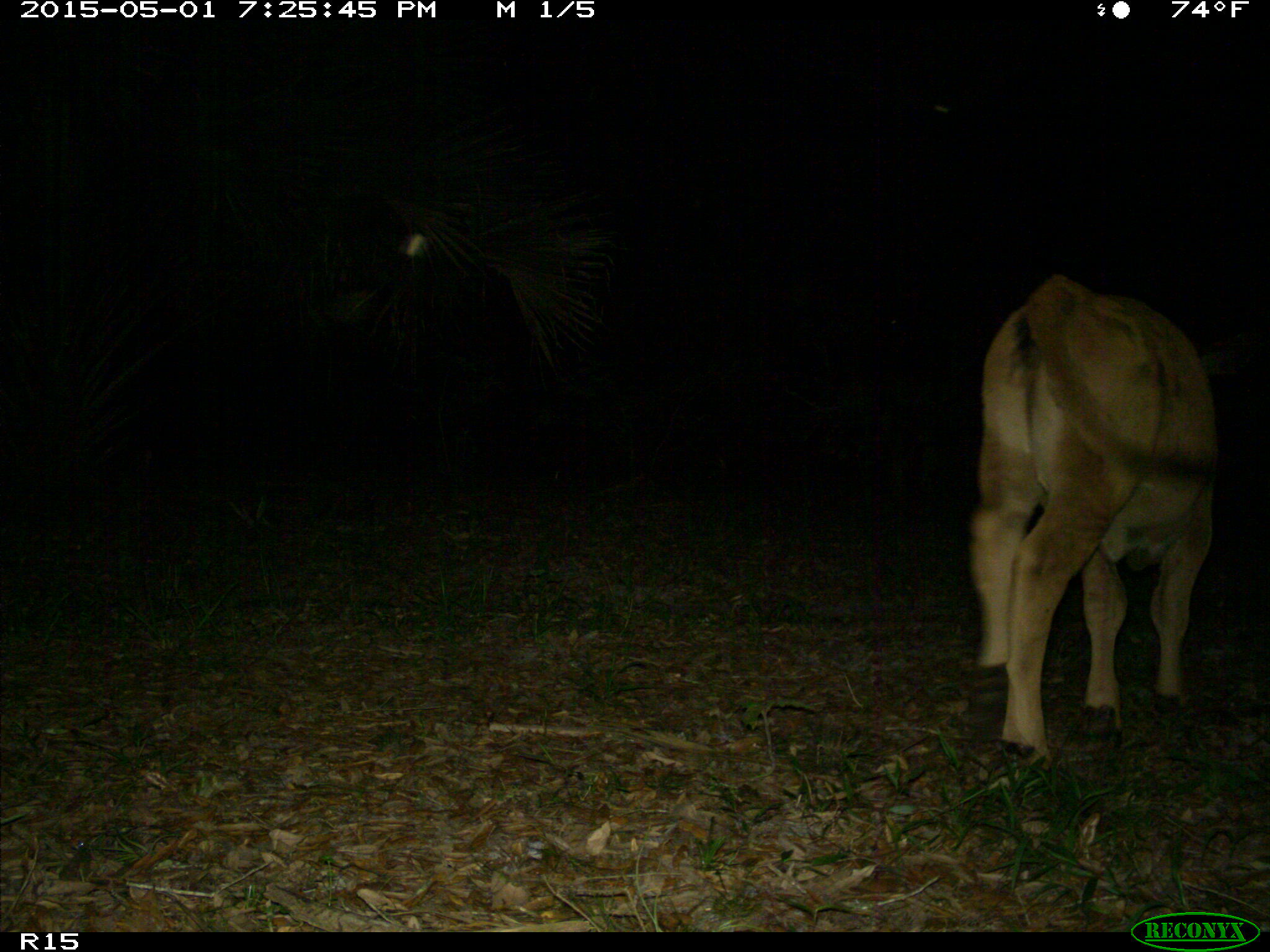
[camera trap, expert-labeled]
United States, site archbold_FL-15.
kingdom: Animalia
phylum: Chordata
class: Mammalia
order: Artiodactyla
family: Bovidae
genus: Bos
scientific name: Bos taurus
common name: domestic cow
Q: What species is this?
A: Bos taurus (domestic cow).